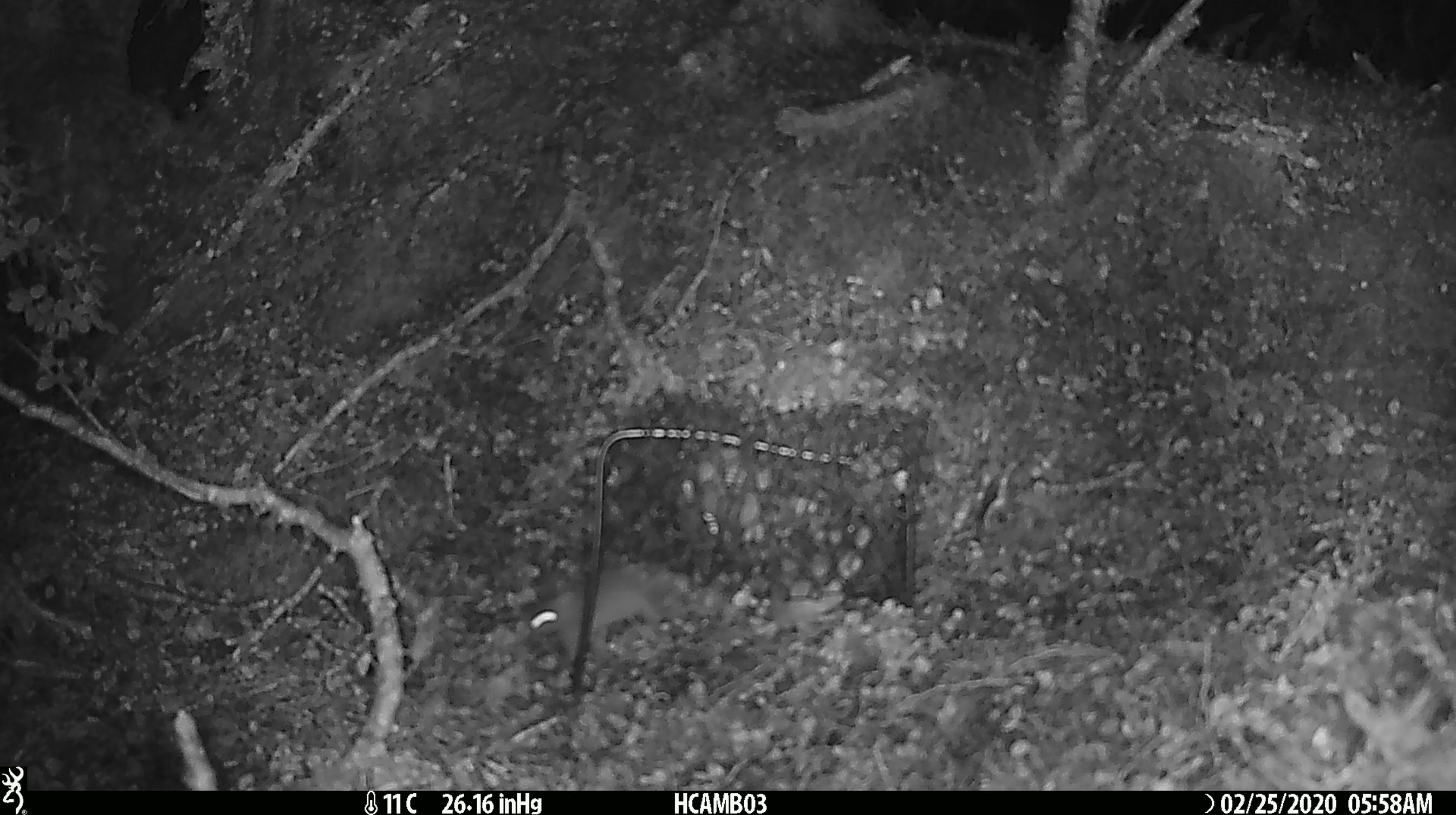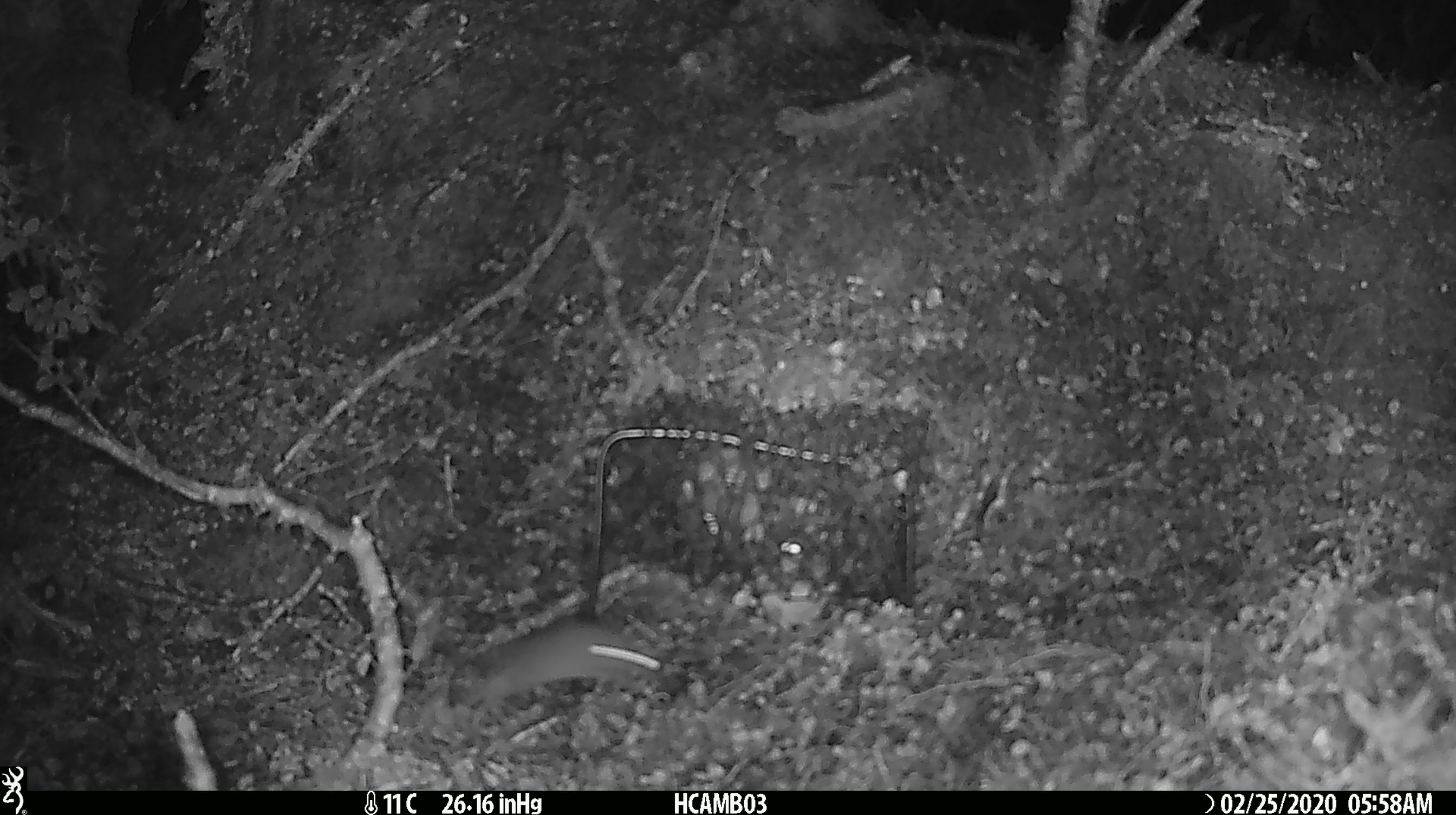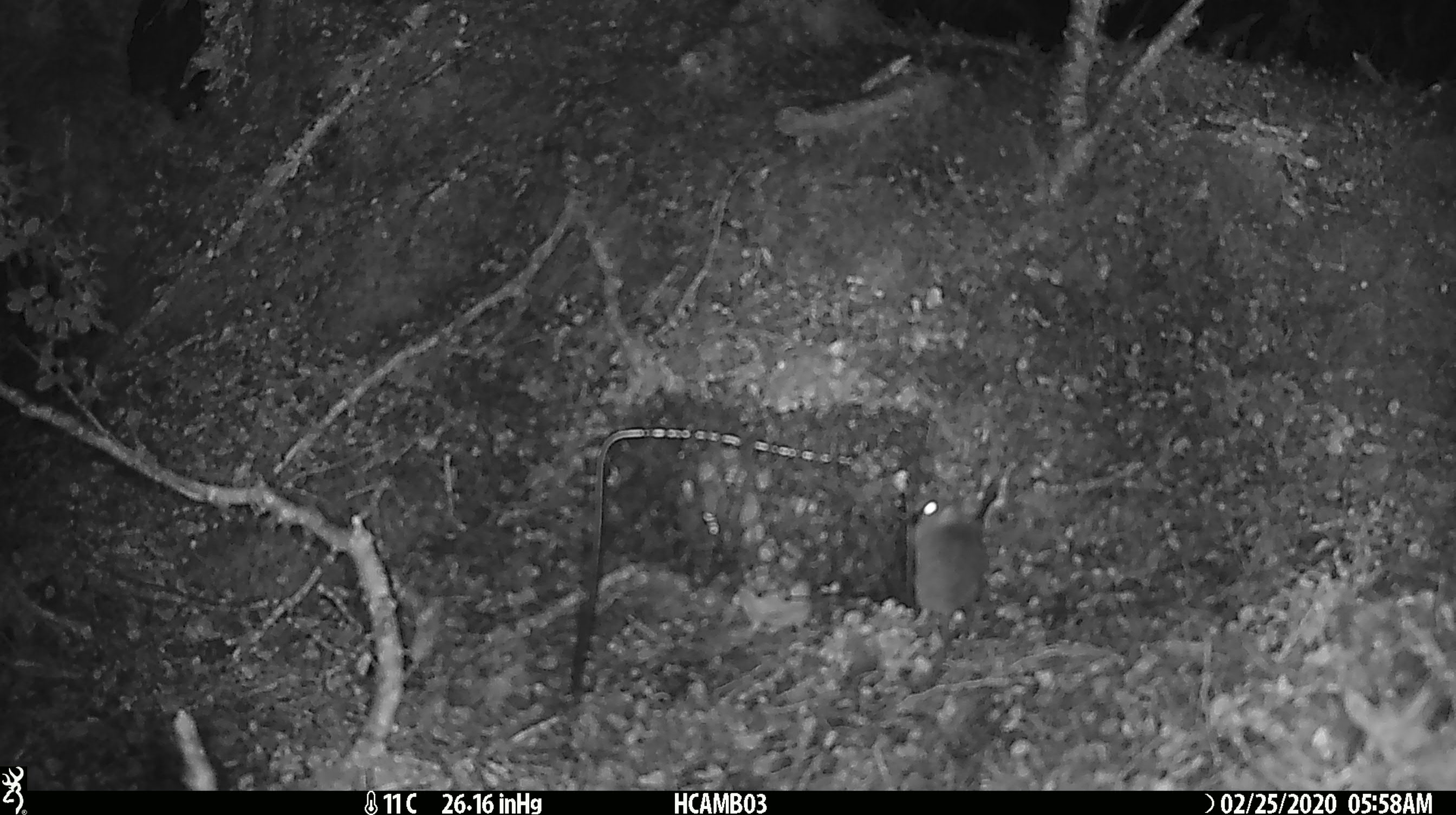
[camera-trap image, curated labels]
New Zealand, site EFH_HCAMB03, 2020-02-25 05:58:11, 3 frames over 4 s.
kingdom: Animalia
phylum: Chordata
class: Mammalia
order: Rodentia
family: Muridae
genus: Mus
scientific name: Mus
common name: mouse